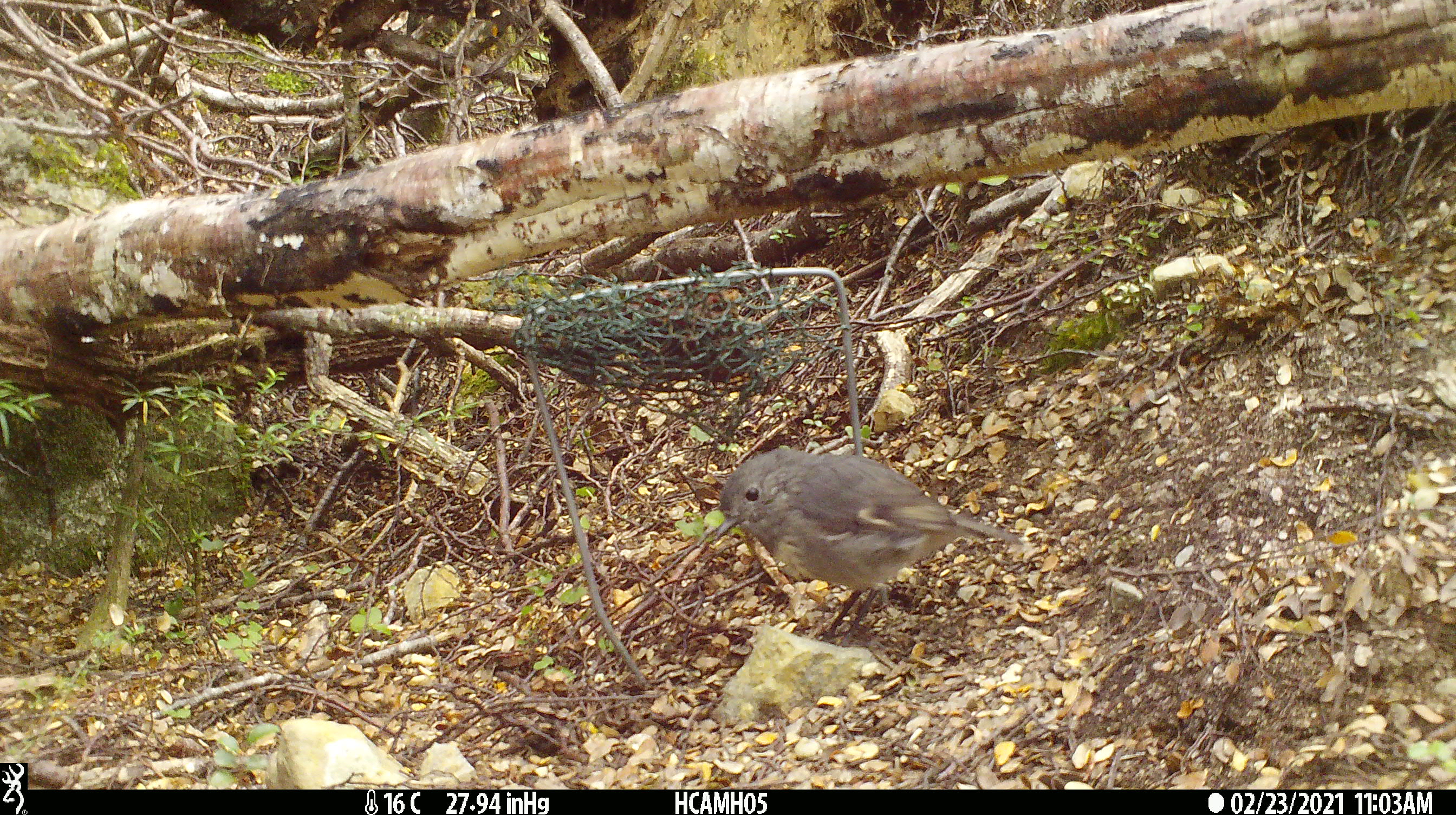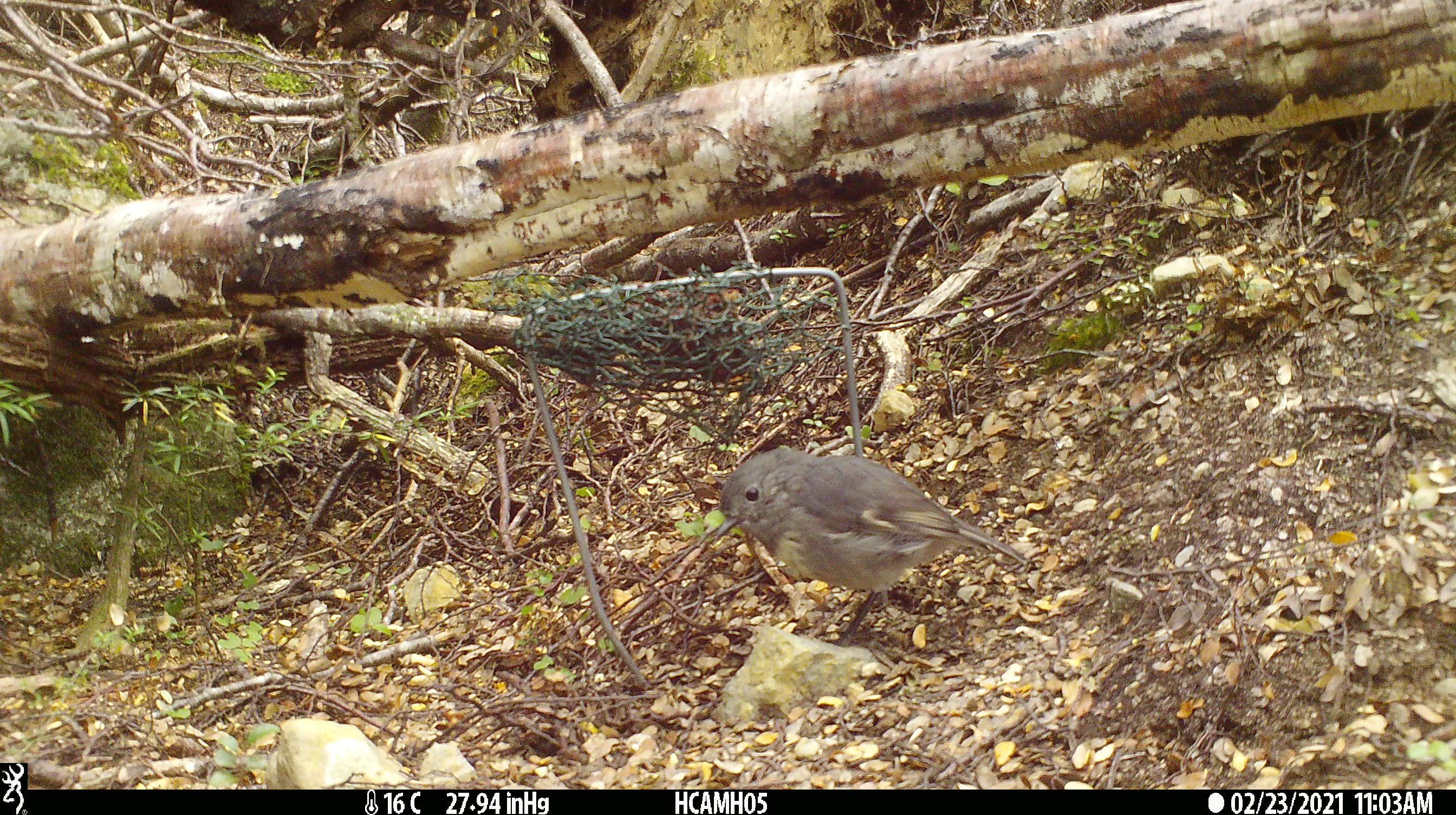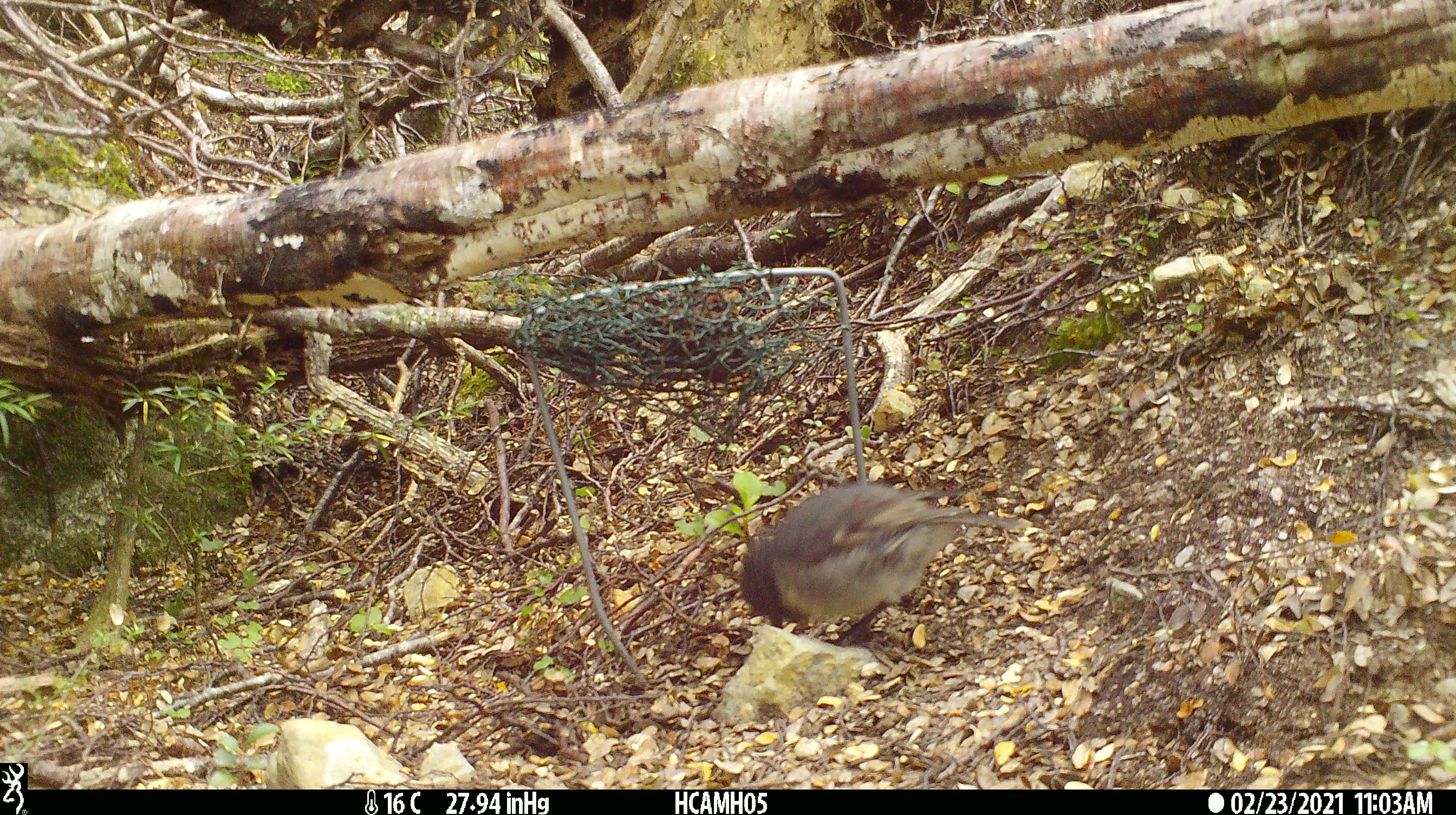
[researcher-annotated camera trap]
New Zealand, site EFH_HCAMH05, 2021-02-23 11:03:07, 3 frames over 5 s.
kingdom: Animalia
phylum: Chordata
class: Aves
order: Passeriformes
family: Petroicidae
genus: Petroica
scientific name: Petroica australis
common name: new zealand robin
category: robin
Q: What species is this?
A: Robin (new zealand robin) (Petroica australis).